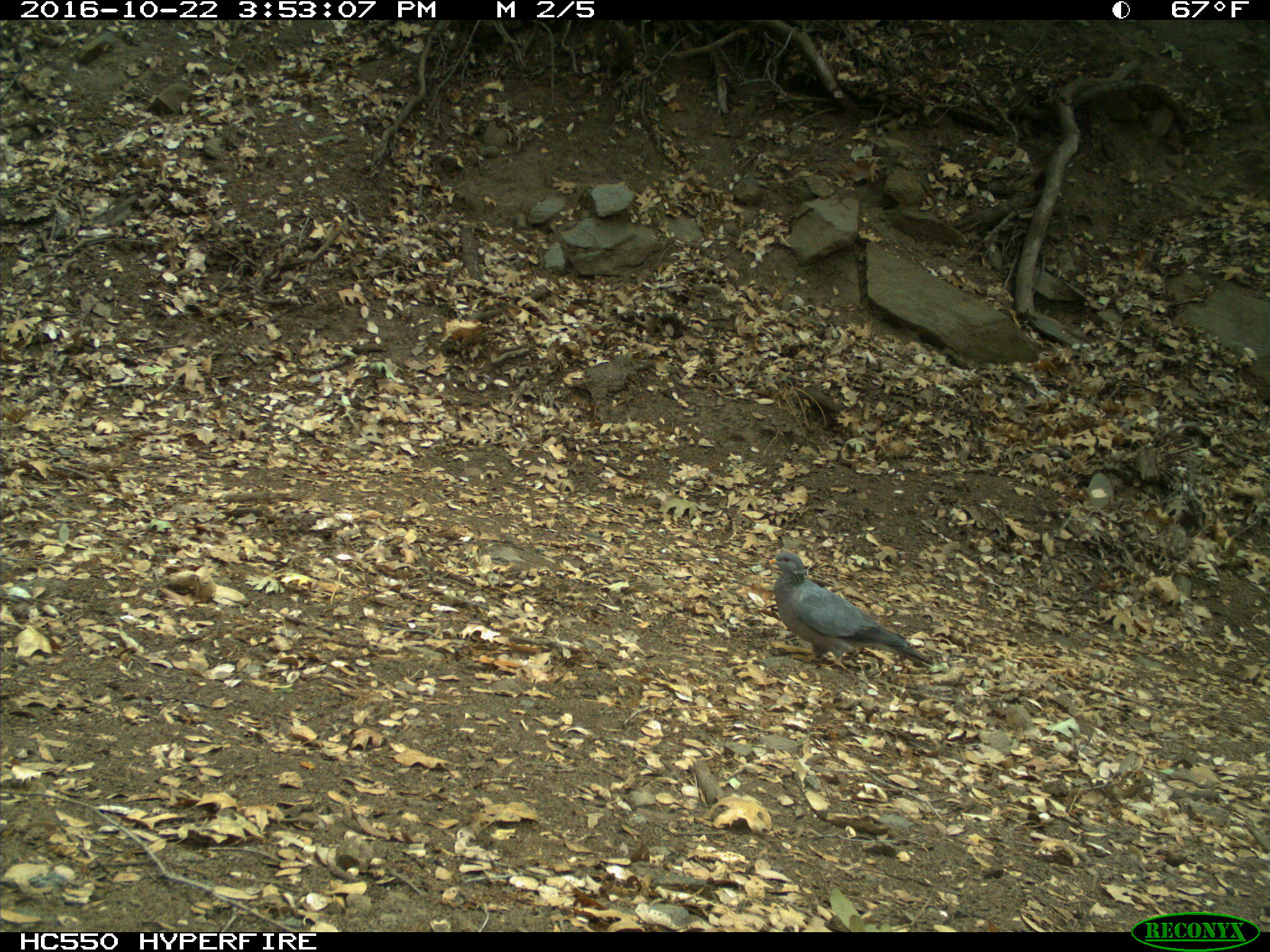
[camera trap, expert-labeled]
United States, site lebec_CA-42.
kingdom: Animalia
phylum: Chordata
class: Aves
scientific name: Aves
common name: birds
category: unidentified bird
Unidentified bird (birds) (Aves).